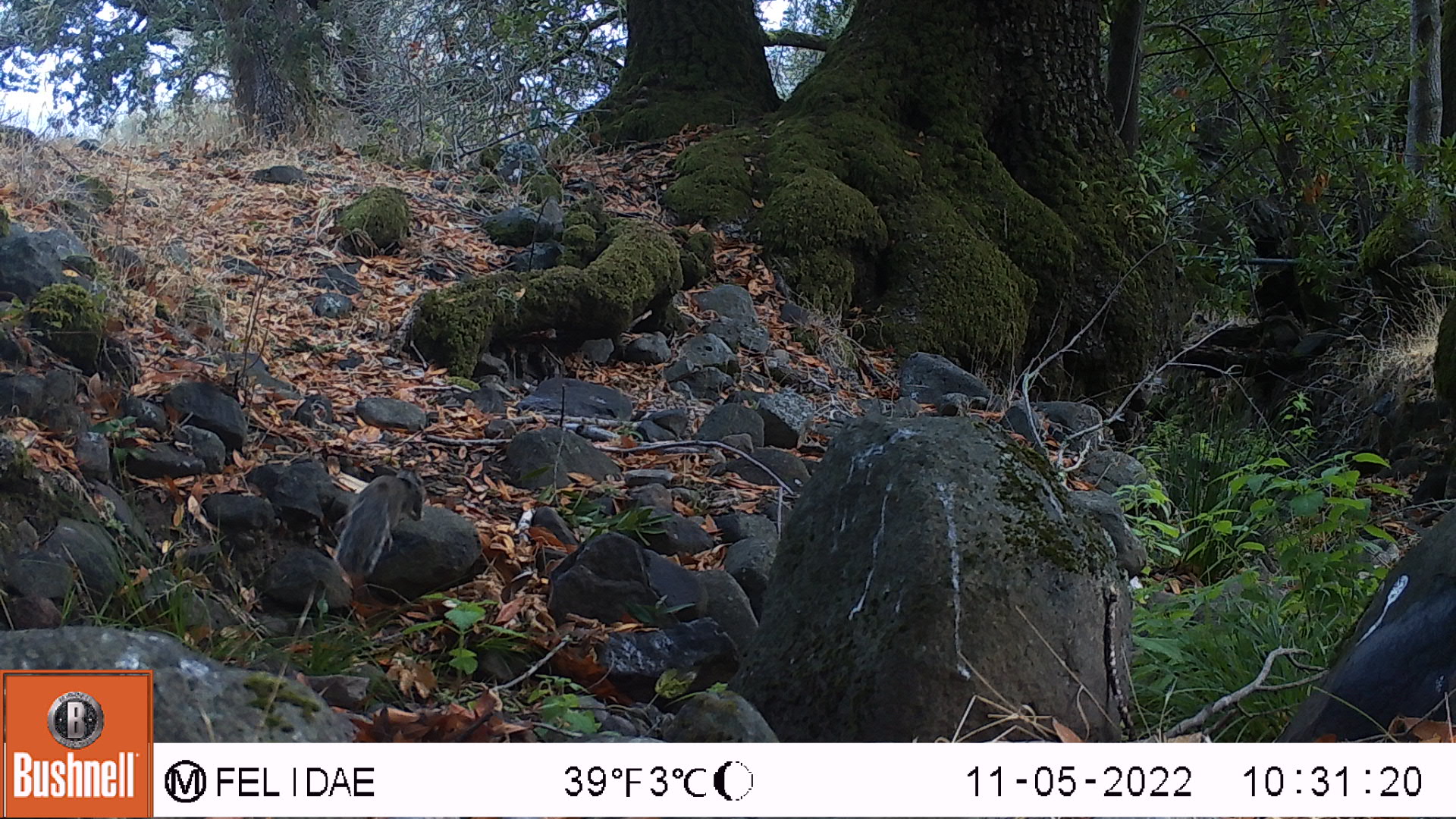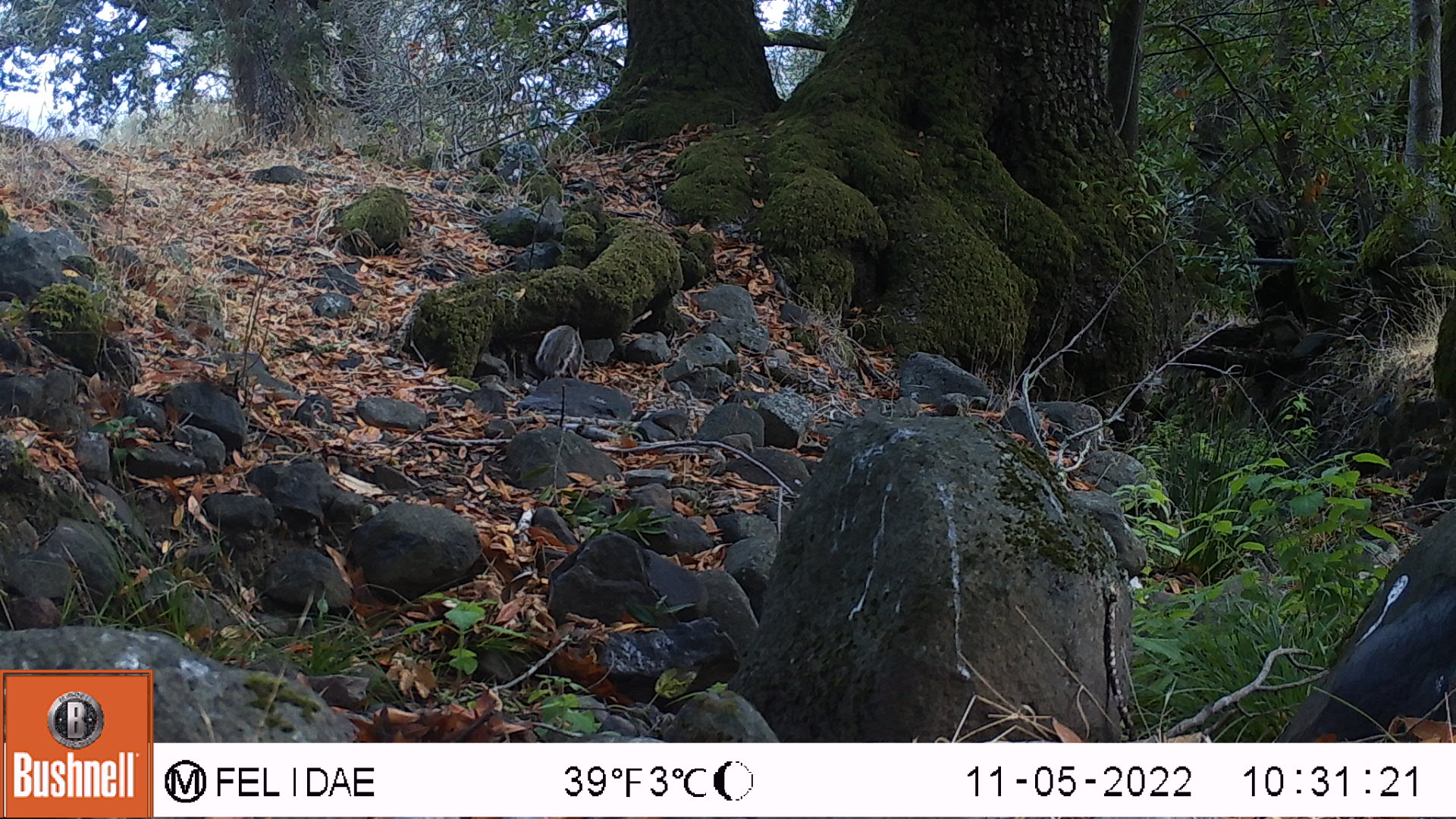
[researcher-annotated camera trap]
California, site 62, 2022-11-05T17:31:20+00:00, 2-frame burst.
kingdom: Animalia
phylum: Chordata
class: Mammalia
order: Rodentia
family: Sciuridae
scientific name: Sciuridae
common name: squirrel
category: unknown squirrel